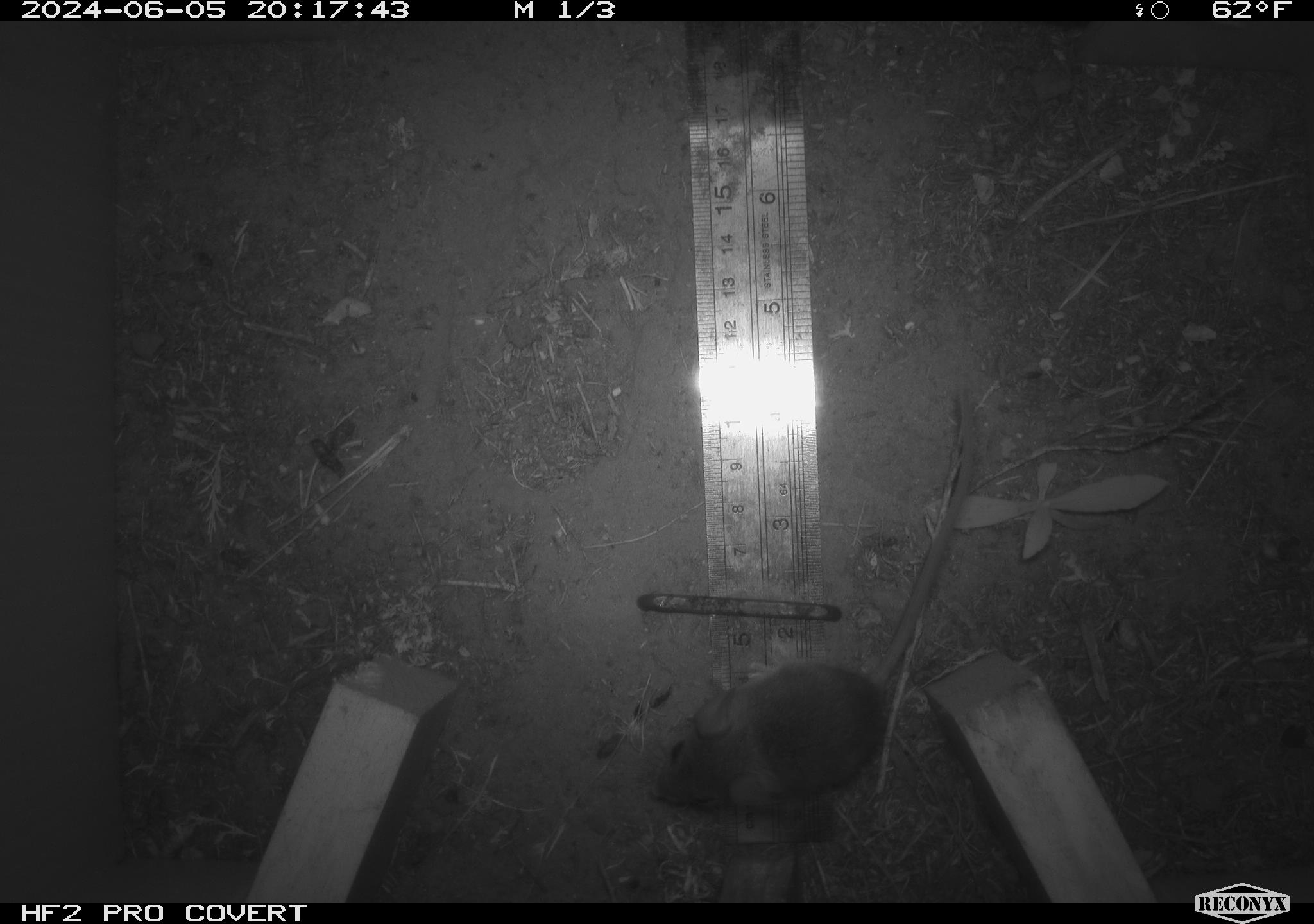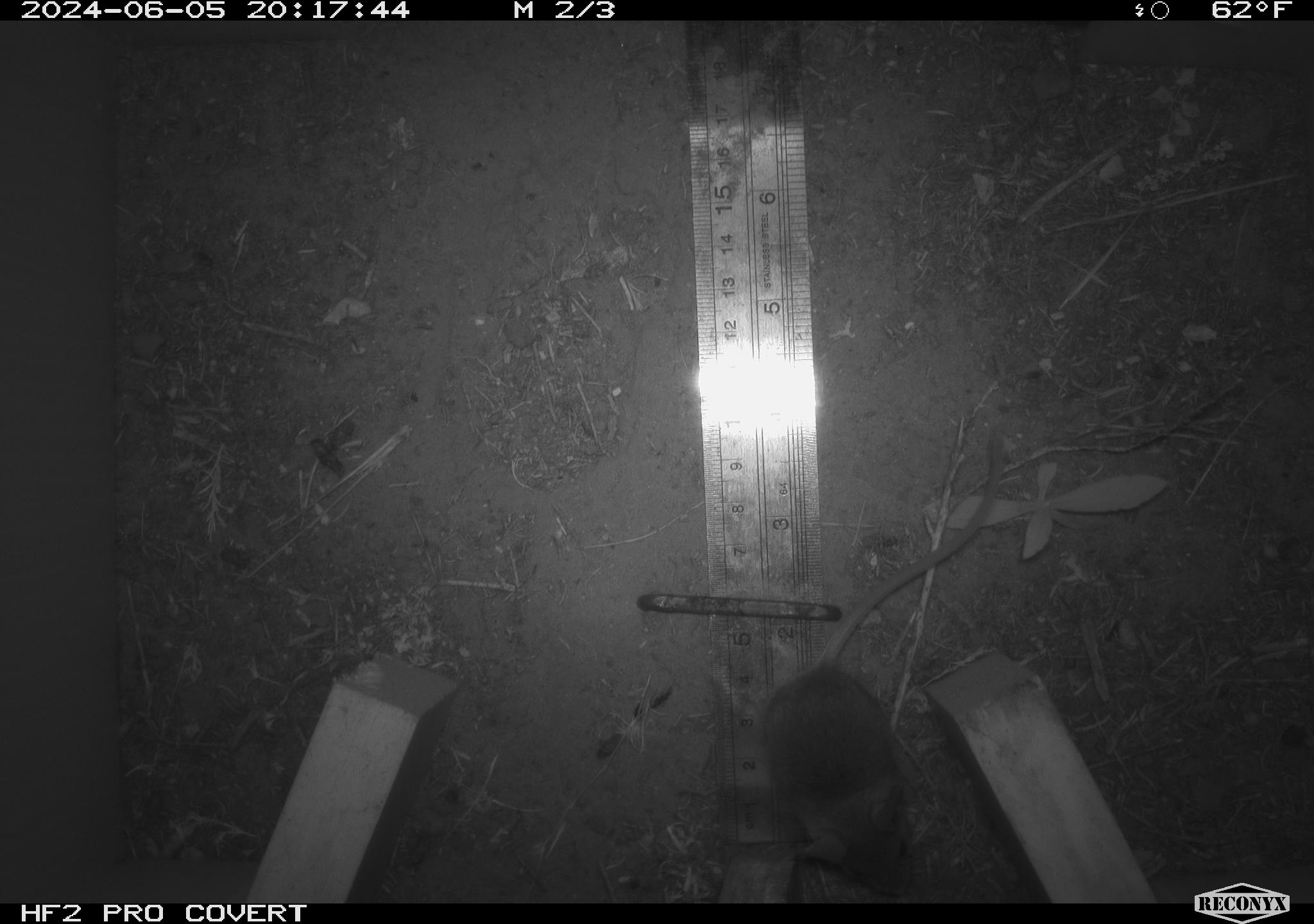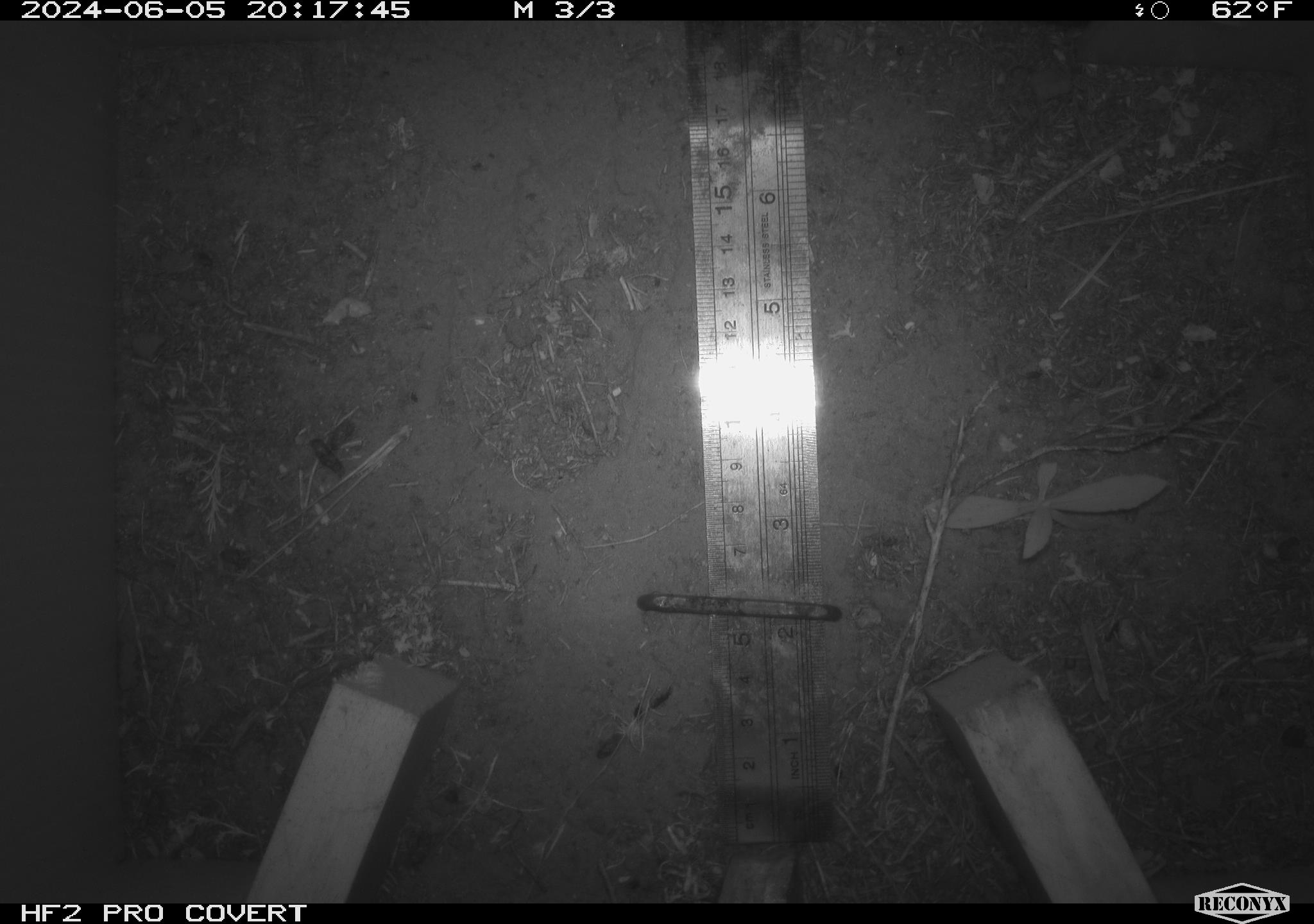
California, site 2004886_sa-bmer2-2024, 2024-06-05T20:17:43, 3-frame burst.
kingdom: Animalia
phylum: Chordata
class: Mammalia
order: Rodentia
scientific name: Rodentia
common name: mouse species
Mouse species (Rodentia).